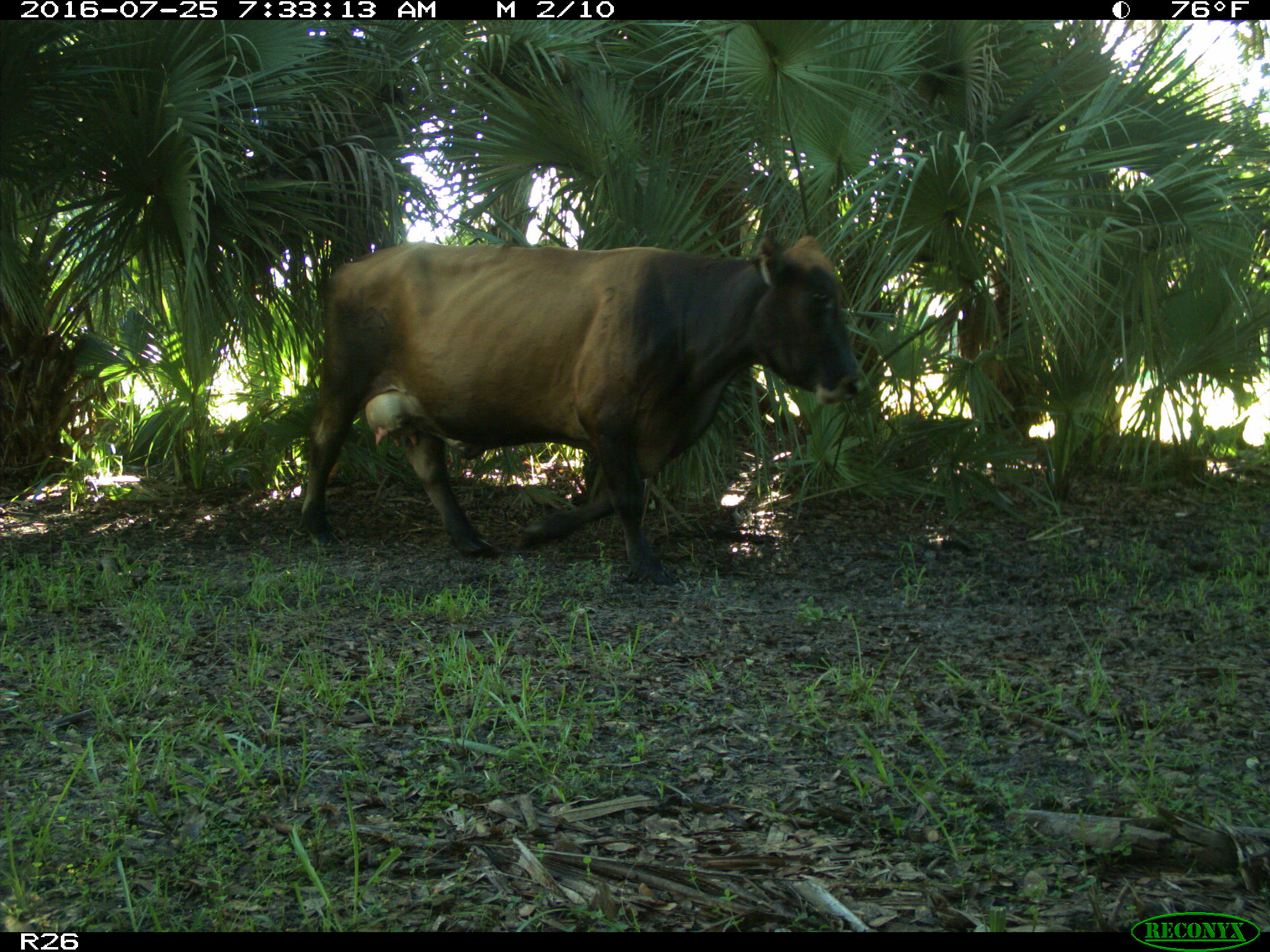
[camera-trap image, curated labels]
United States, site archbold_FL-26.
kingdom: Animalia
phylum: Chordata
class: Mammalia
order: Artiodactyla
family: Bovidae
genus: Bos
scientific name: Bos taurus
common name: domestic cow